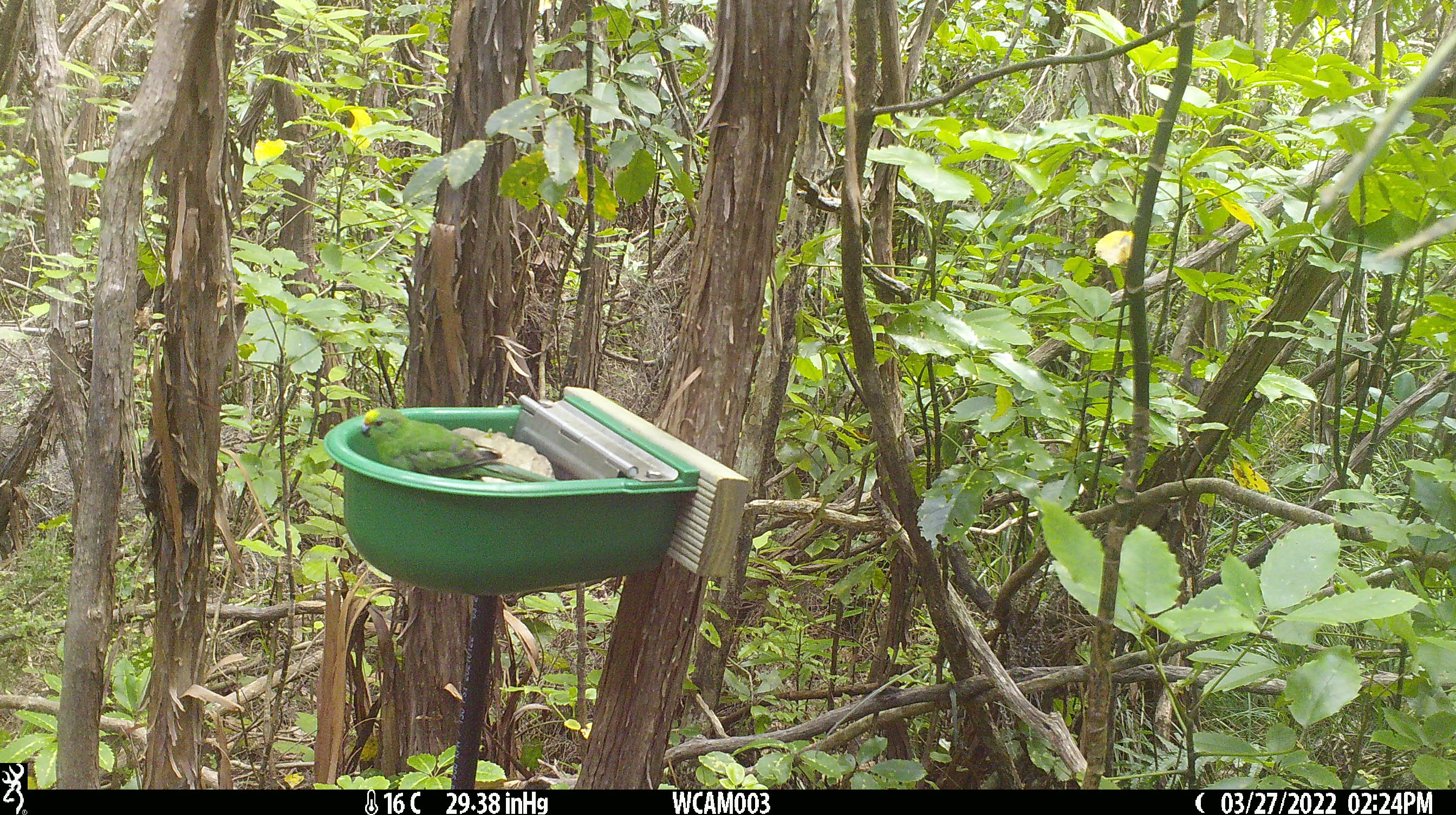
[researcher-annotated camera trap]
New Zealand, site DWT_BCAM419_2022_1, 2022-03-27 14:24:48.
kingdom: Animalia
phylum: Chordata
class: Aves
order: Psittaciformes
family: Psittaculidae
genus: Cyanoramphus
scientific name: Cyanoramphus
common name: parakeet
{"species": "parakeet (Cyanoramphus)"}